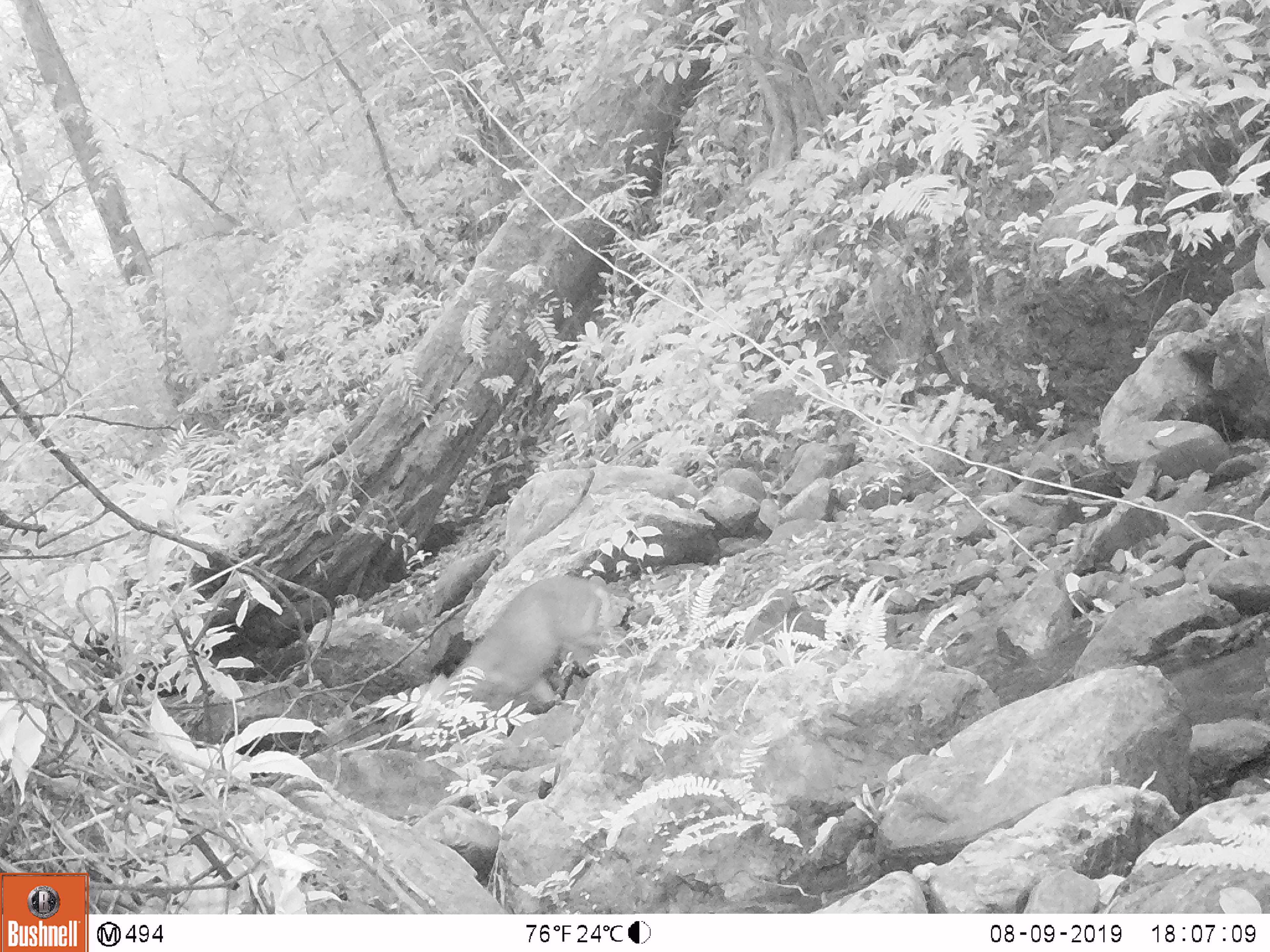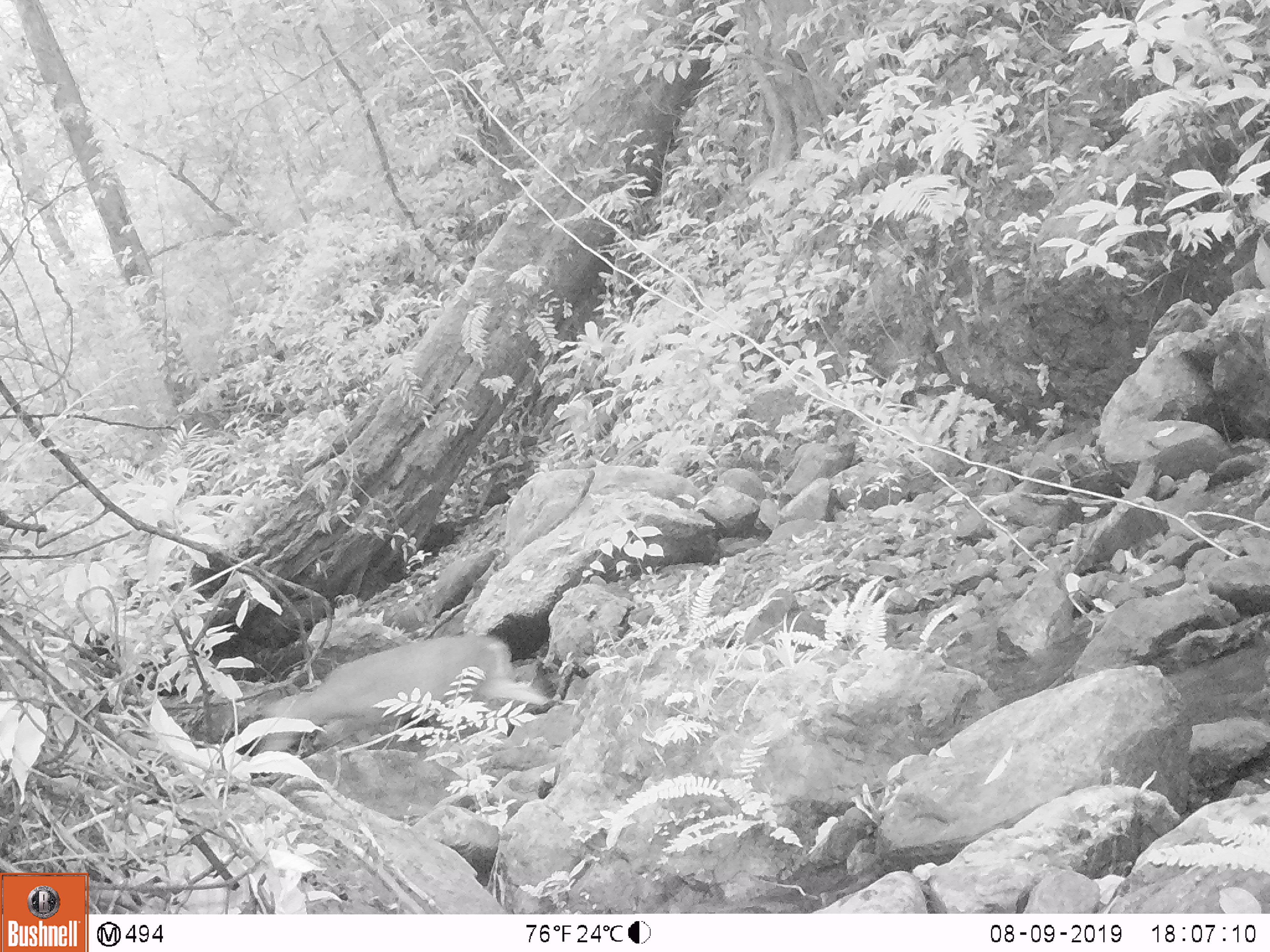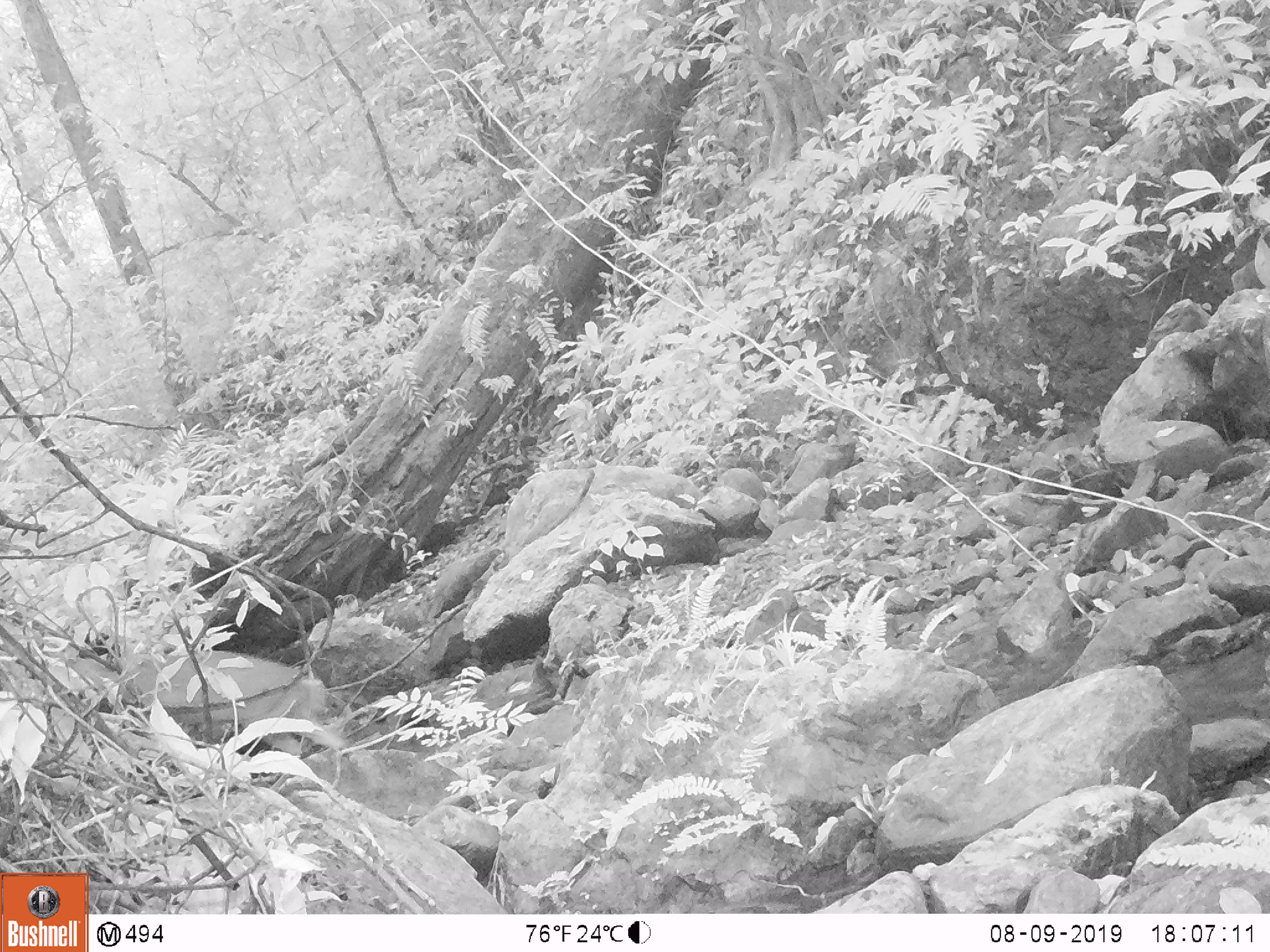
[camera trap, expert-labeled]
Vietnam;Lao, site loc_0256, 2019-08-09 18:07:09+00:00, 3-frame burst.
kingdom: Animalia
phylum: Chordata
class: Mammalia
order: Artiodactyla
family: Cervidae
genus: Muntiacus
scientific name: Muntiacus rooseveltorum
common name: roosevelt's muntjac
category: roosevelts muntjac group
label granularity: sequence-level